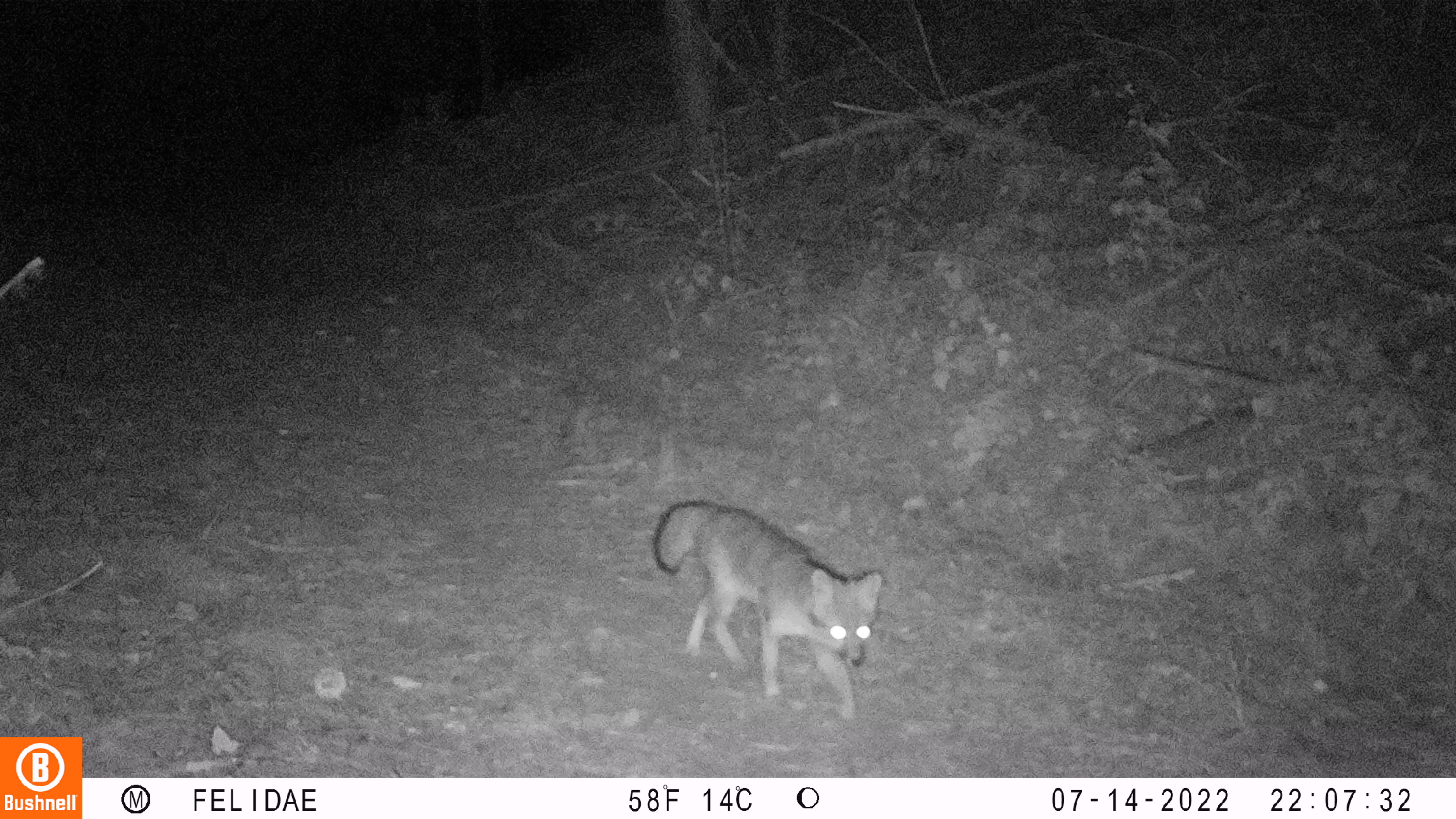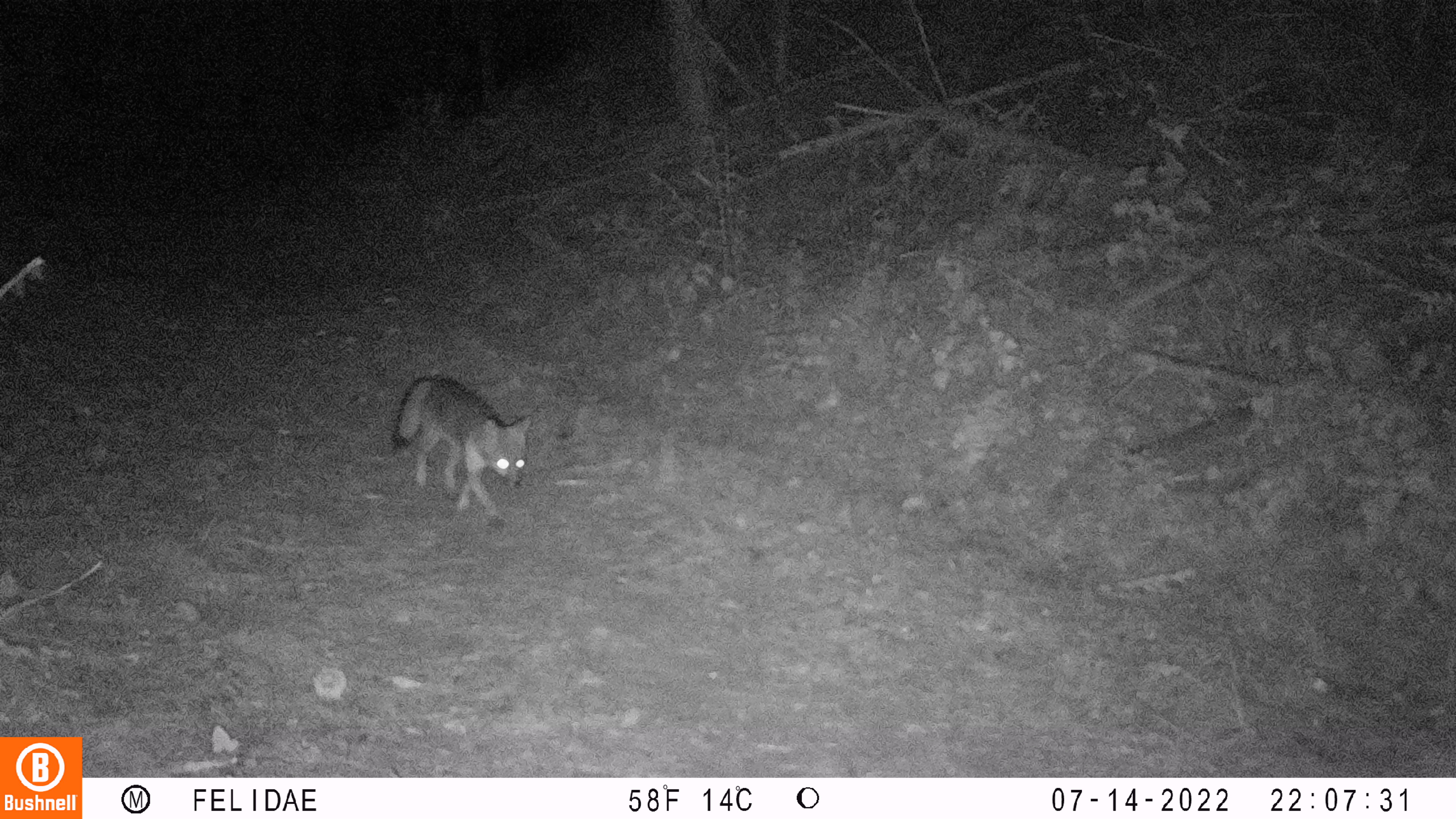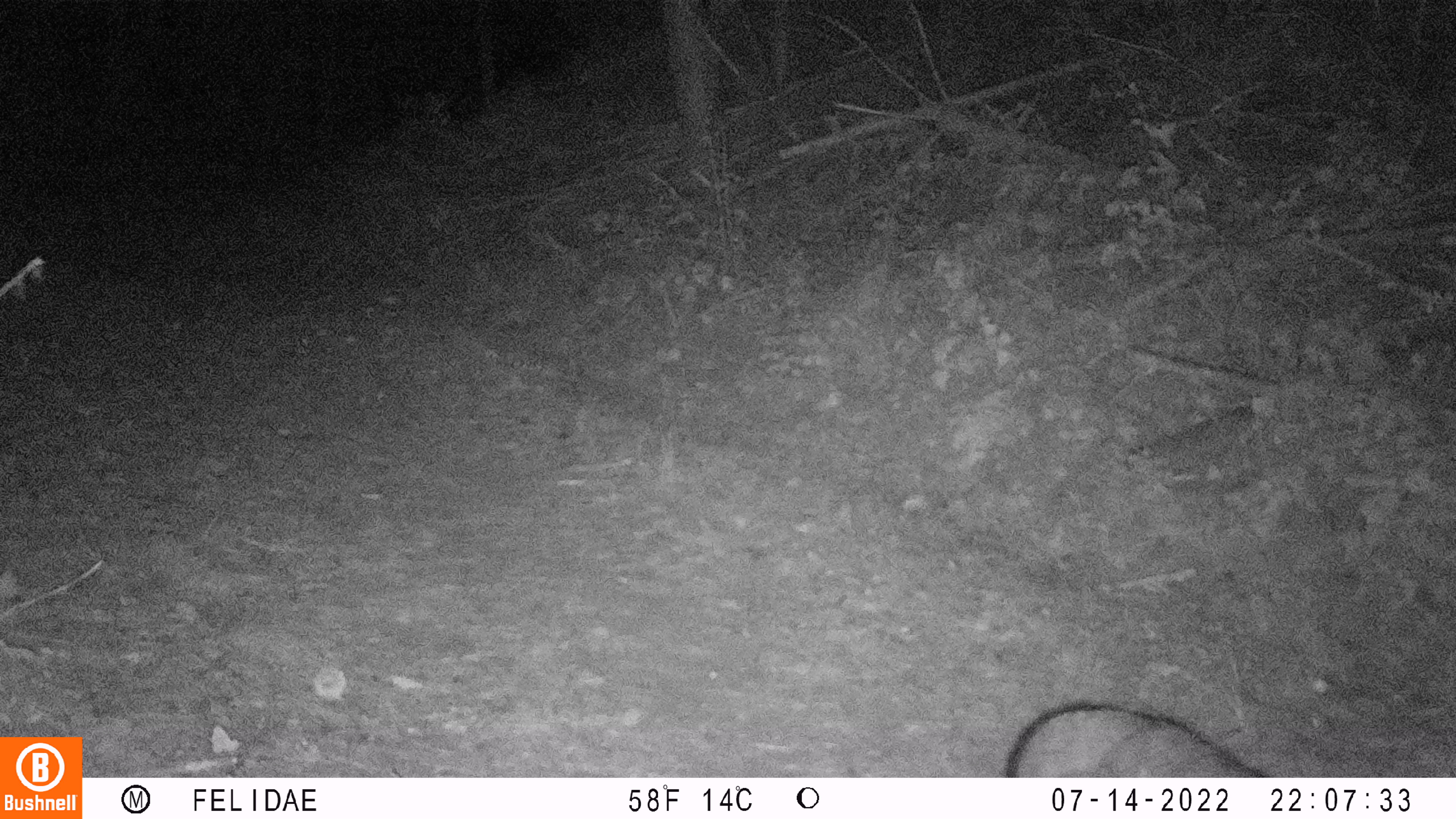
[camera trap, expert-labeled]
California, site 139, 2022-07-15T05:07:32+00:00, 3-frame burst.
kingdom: Animalia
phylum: Chordata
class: Mammalia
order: Carnivora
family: Canidae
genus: Urocyon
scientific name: Urocyon cinereoargenteus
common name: gray fox